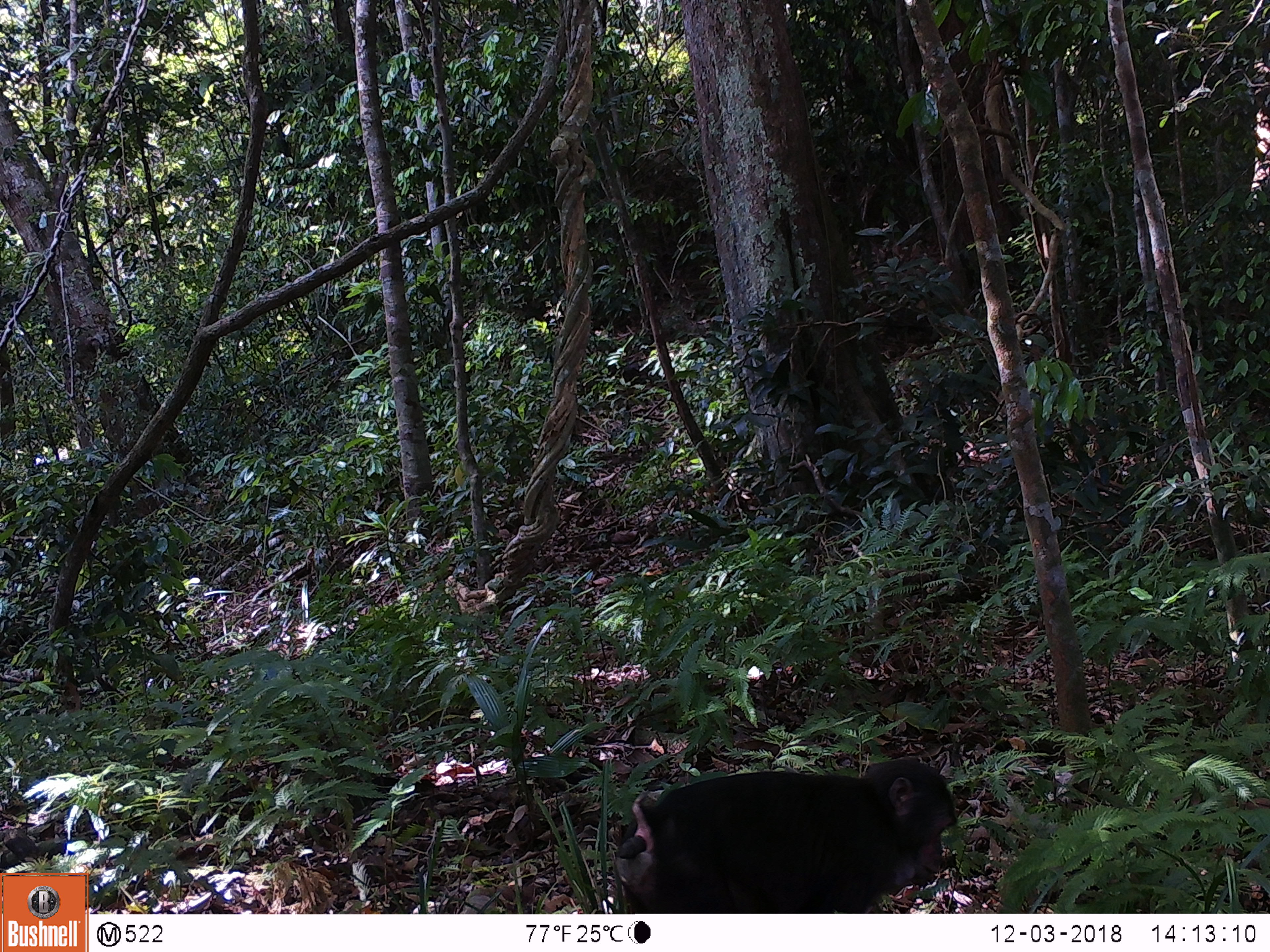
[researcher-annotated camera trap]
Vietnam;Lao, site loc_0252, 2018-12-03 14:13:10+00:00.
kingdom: Animalia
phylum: Chordata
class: Mammalia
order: Primates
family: Cercopithecidae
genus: Macaca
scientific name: Macaca arctoides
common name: stump-tailed macaque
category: stump tailed macaque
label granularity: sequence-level